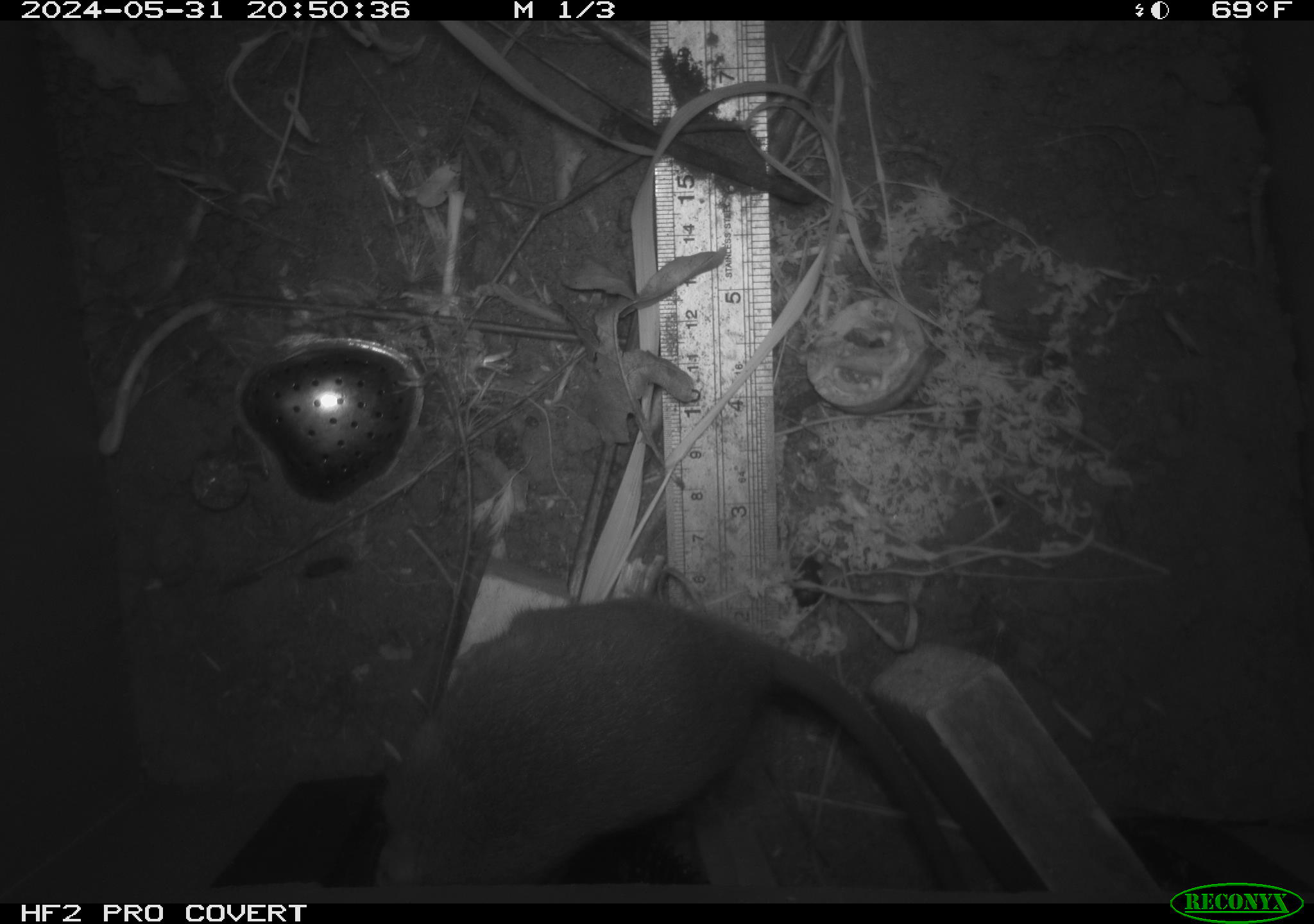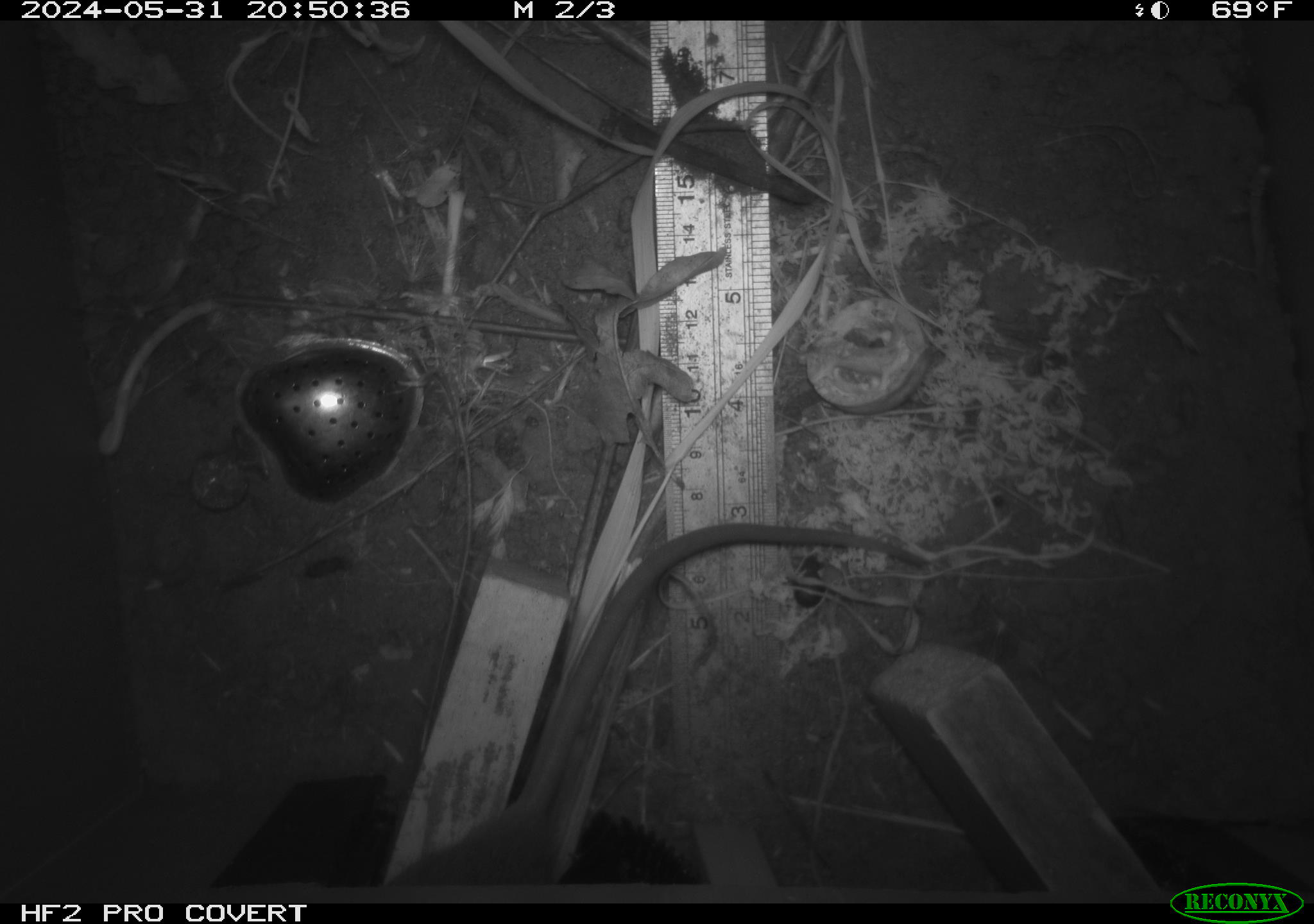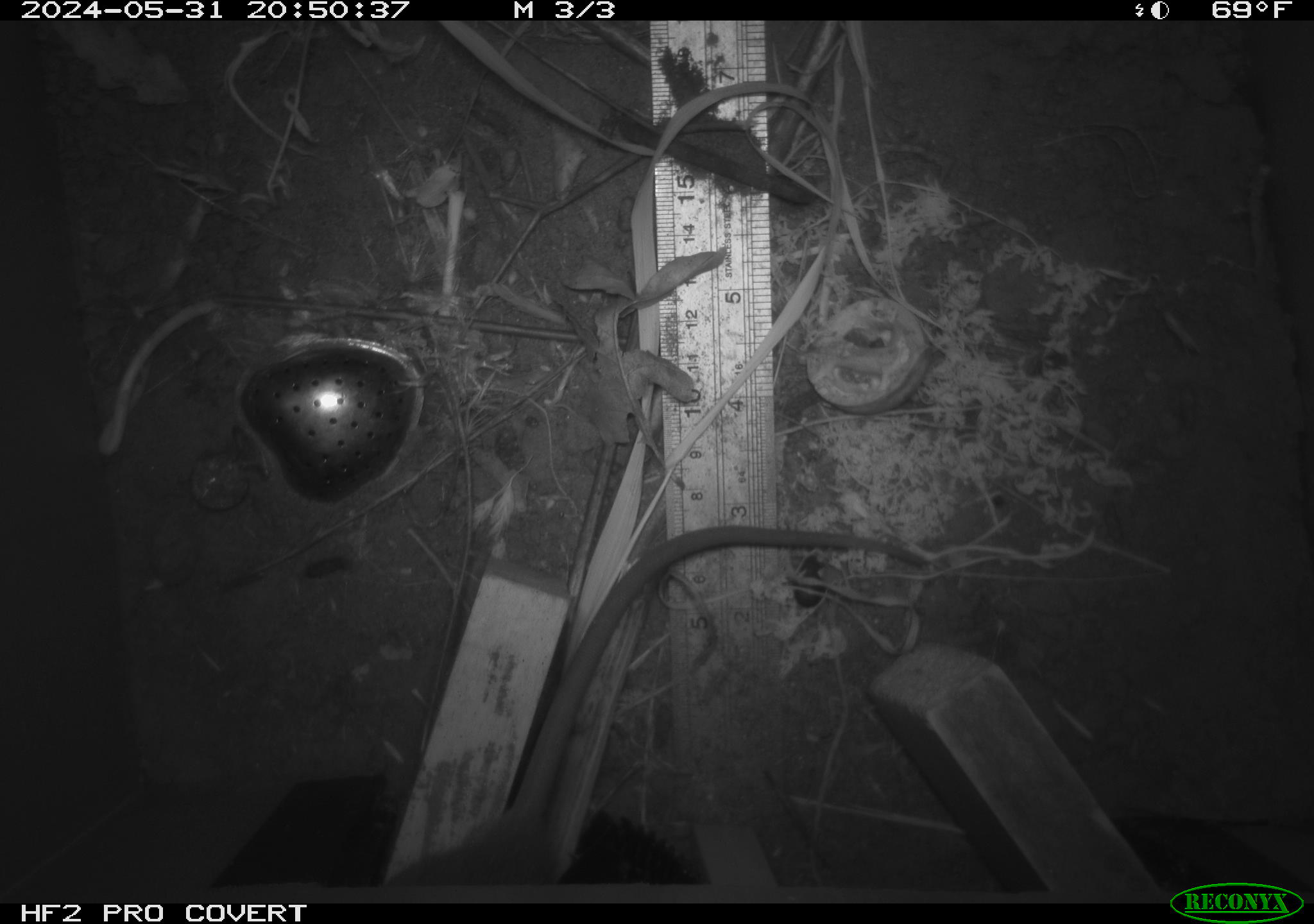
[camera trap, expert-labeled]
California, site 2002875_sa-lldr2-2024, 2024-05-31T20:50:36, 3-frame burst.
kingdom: Animalia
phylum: Chordata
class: Mammalia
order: Rodentia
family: Muridae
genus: Rattus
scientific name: Rattus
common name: rat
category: rattus species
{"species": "rattus species (rat) (Rattus)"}